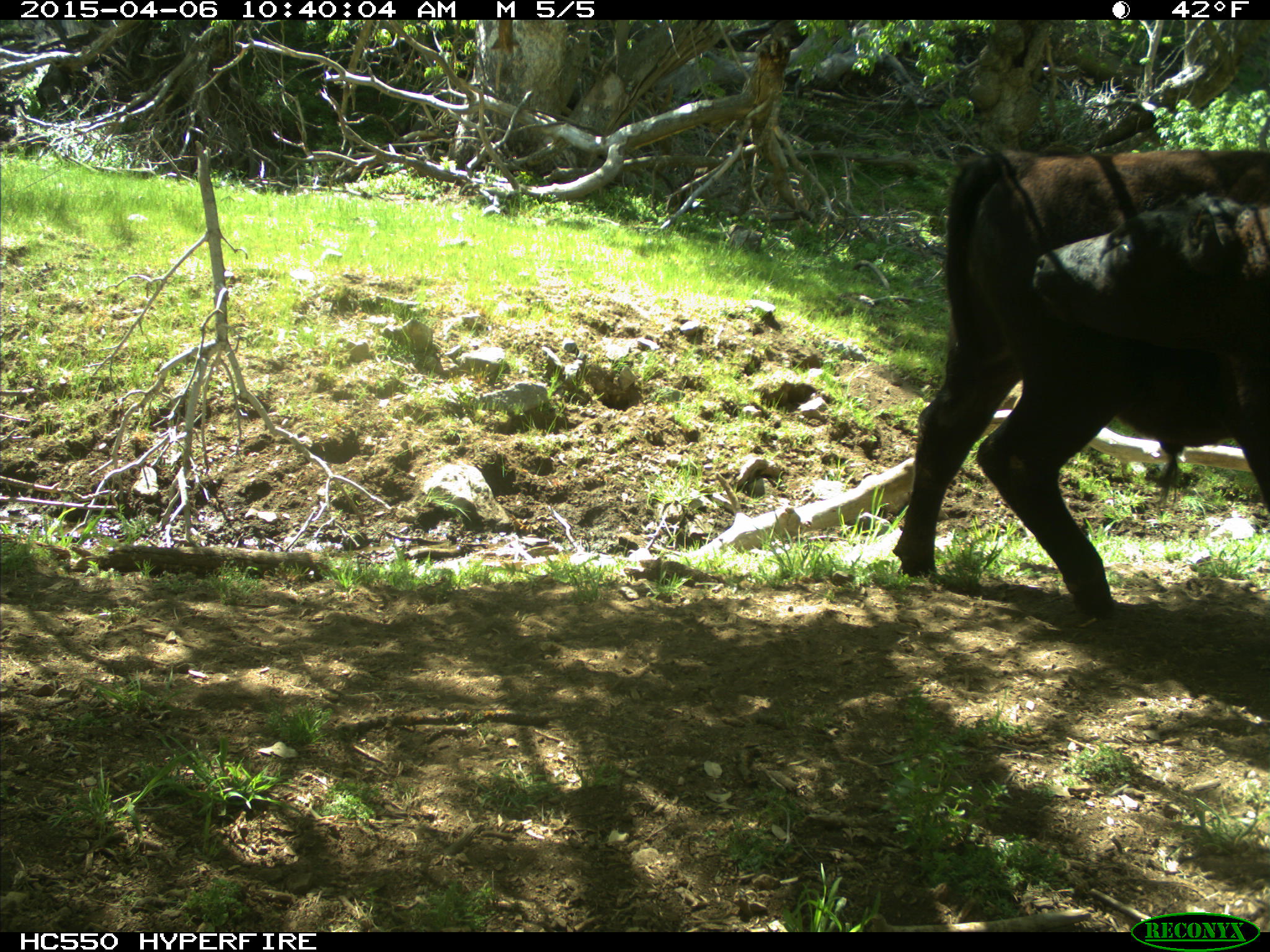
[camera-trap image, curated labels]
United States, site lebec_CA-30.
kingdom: Animalia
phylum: Chordata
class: Mammalia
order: Artiodactyla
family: Bovidae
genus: Bos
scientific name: Bos taurus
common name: domestic cow